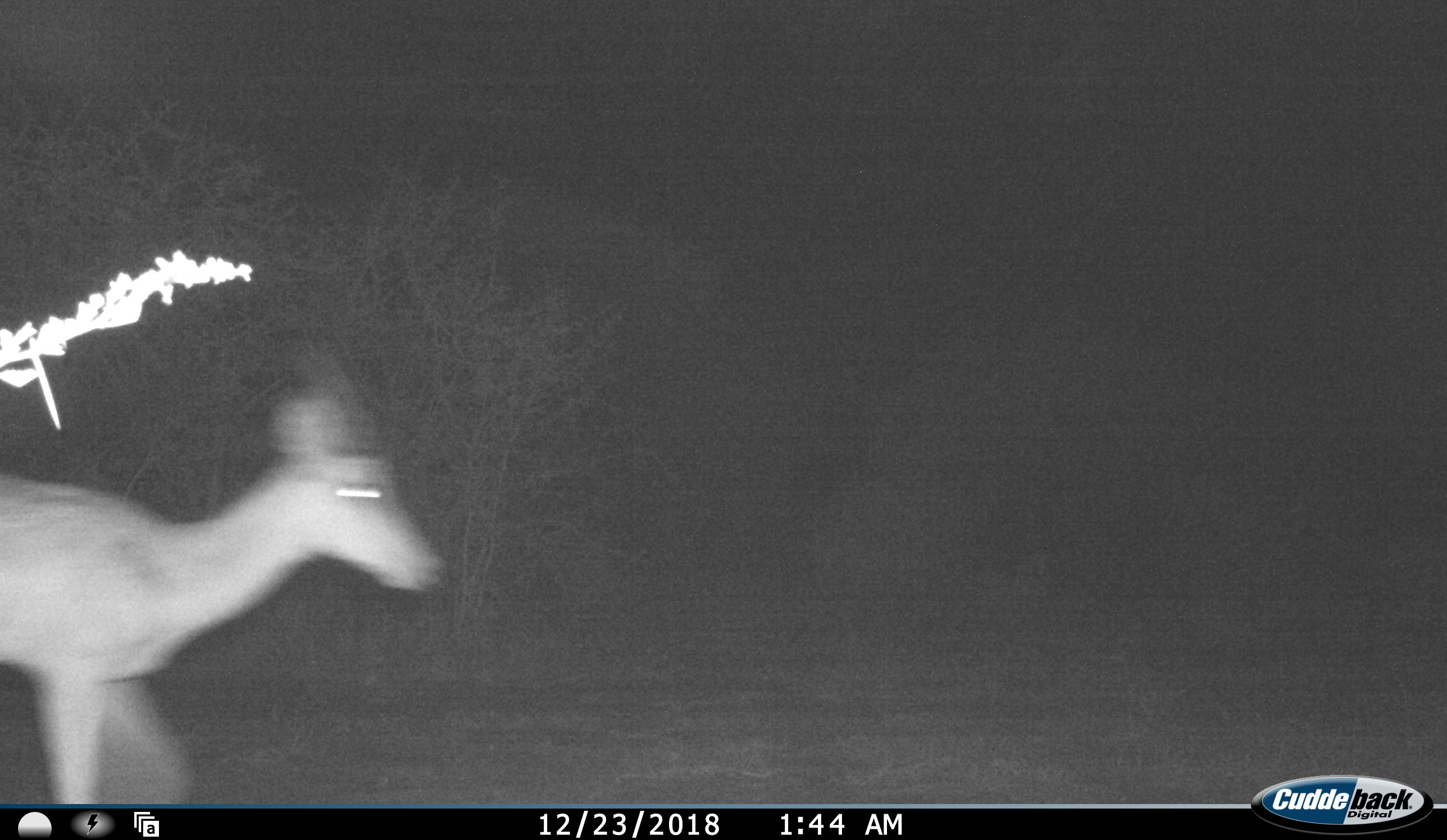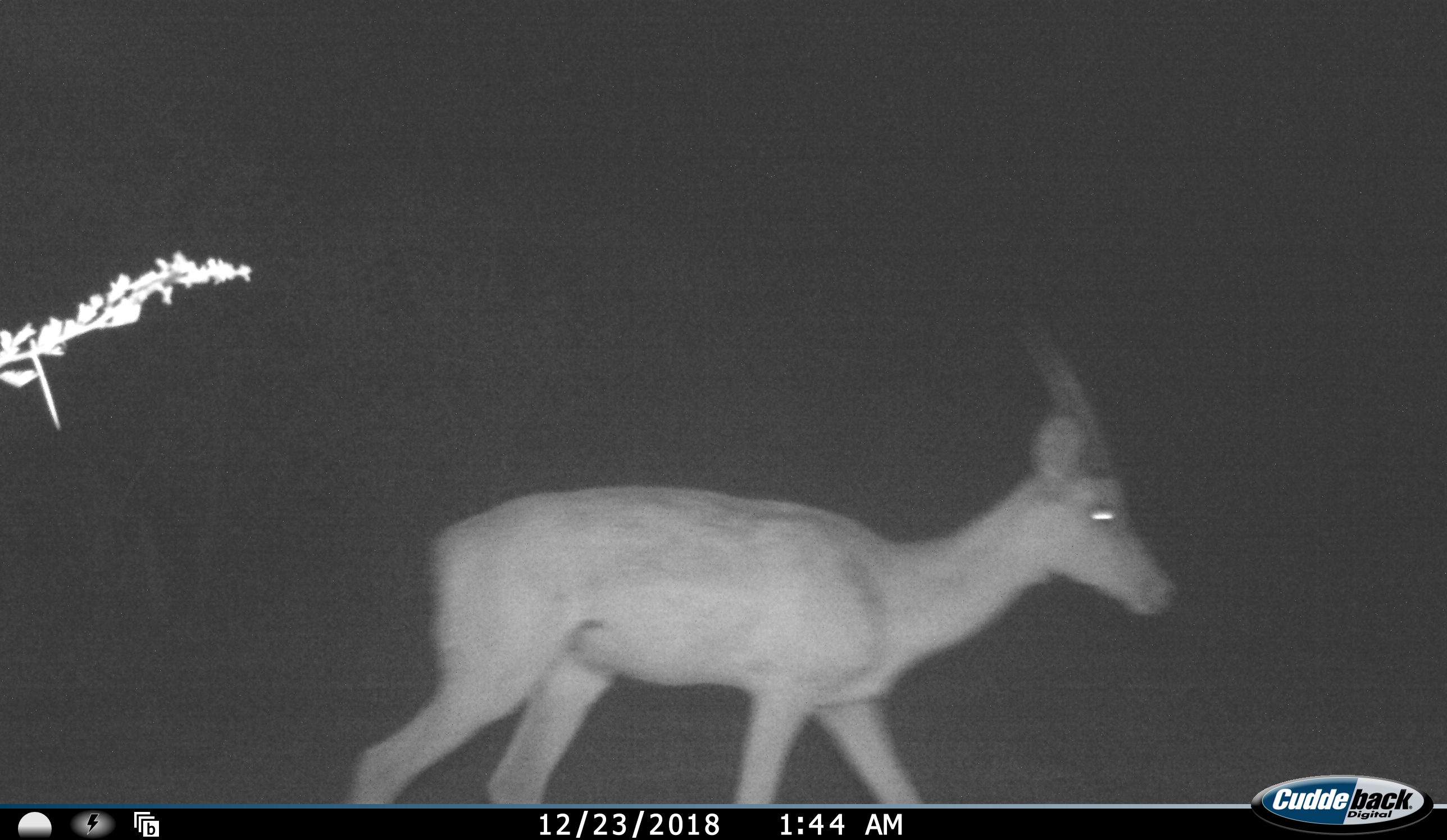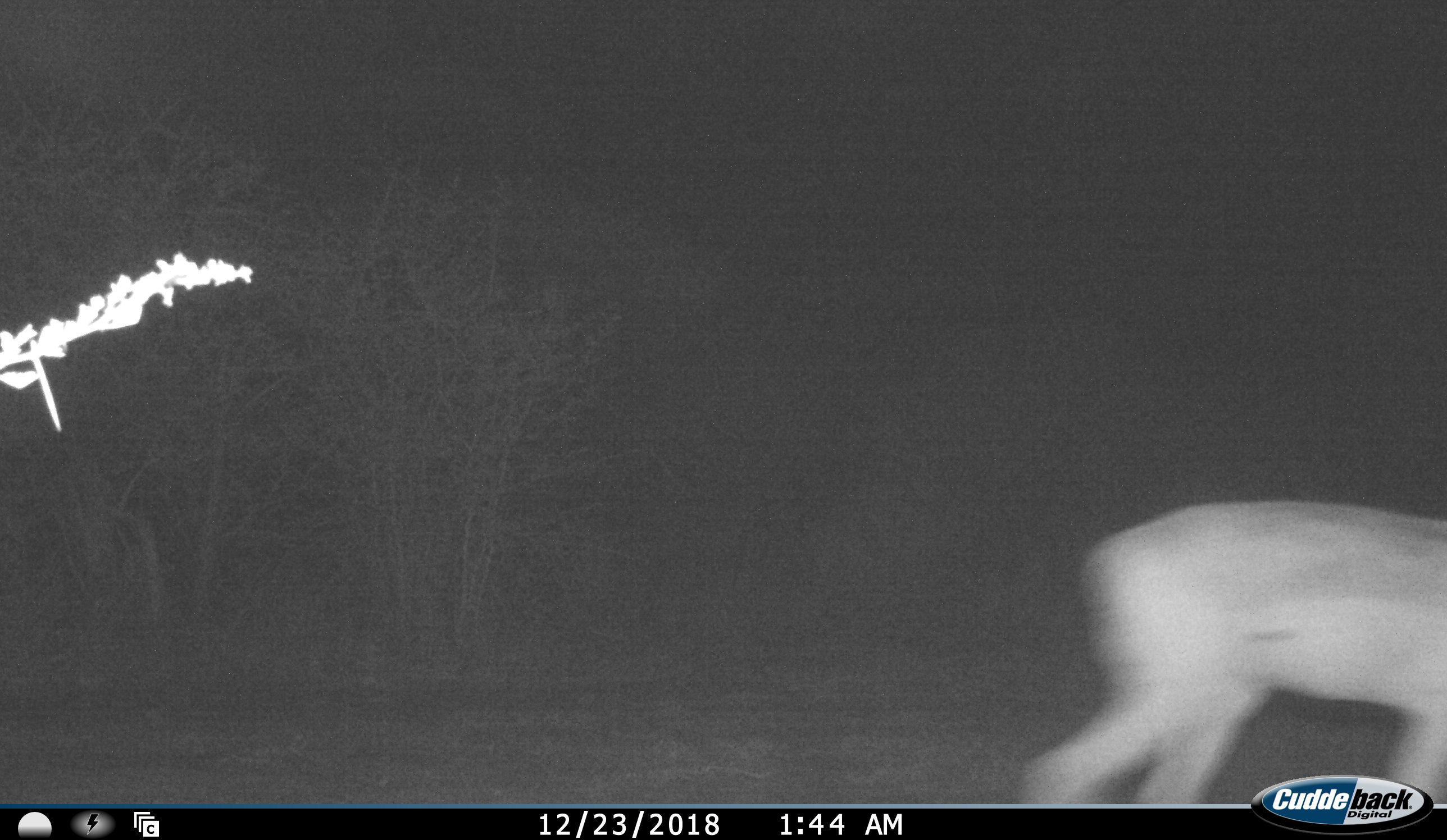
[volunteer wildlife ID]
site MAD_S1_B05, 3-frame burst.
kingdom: Animalia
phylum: Chordata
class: Mammalia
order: Artiodactyla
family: Bovidae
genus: Aepyceros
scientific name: Aepyceros melampus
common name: impala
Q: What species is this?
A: Impala (Aepyceros melampus).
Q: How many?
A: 1.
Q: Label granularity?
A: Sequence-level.